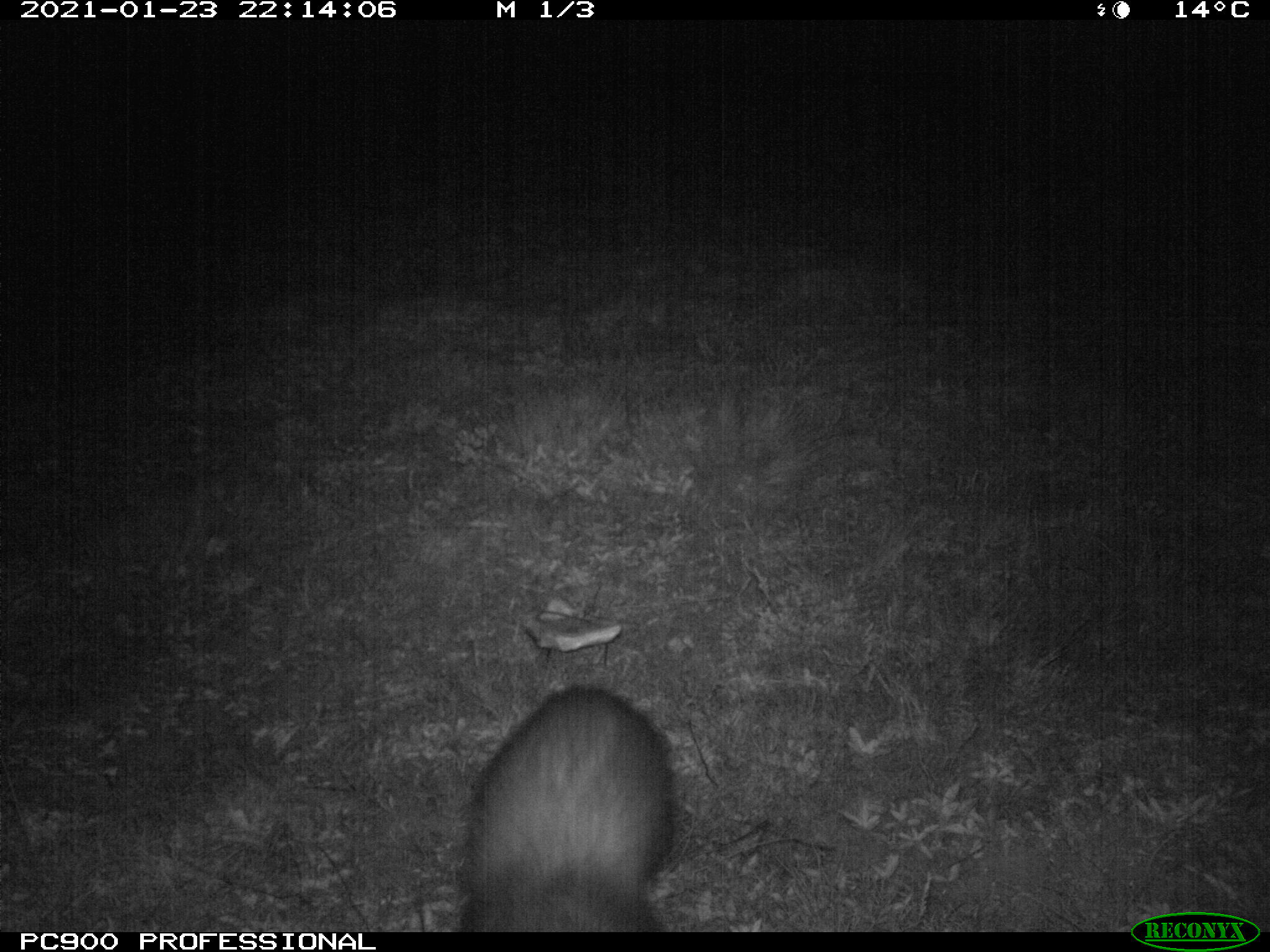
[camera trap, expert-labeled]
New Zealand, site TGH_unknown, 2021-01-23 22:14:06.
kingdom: Animalia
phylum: Chordata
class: Mammalia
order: Carnivora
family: Mustelidae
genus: Mustela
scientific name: Mustela furo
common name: ferret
Ferret (Mustela furo).